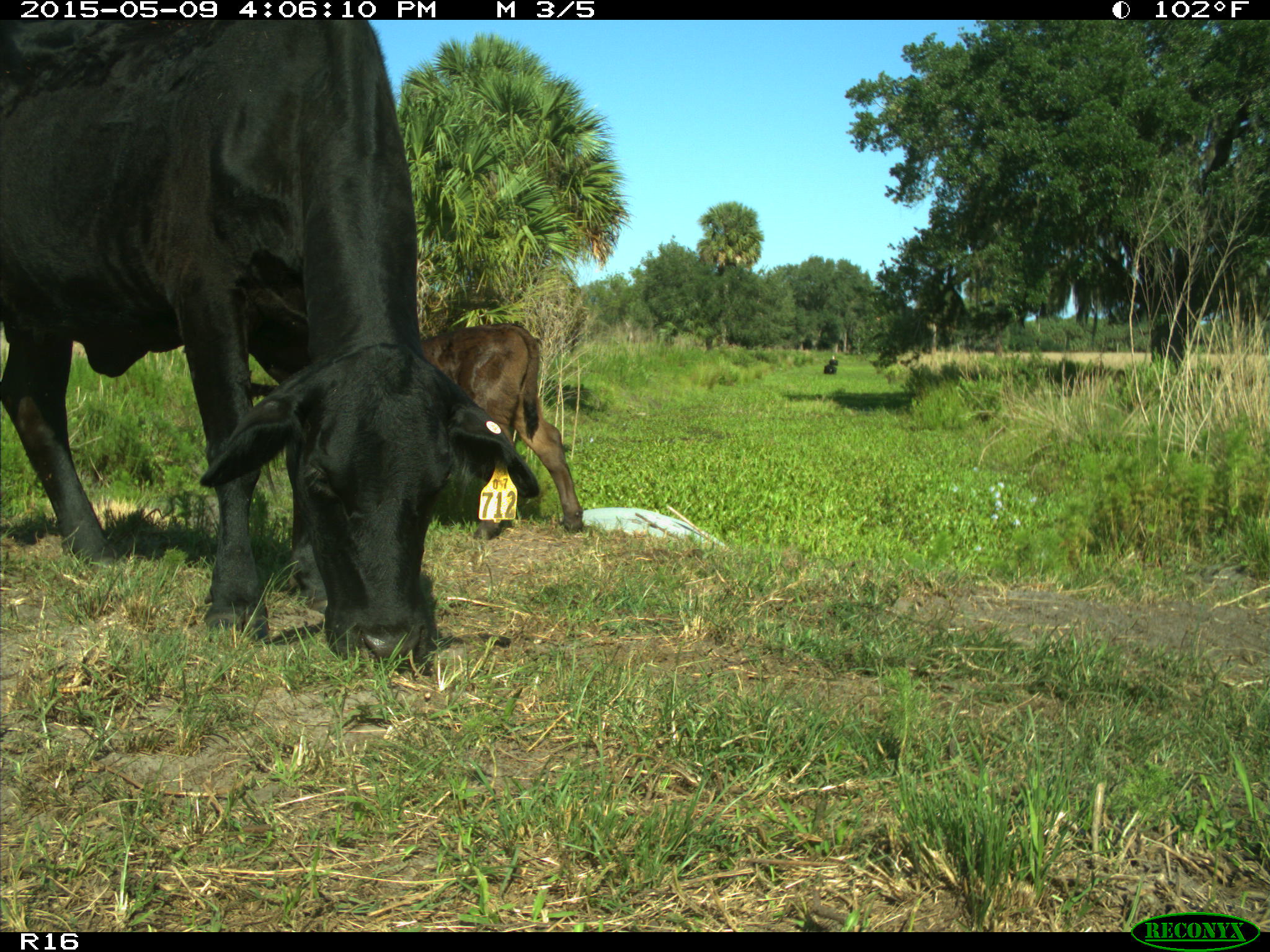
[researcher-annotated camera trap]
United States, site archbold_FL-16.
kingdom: Animalia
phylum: Chordata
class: Mammalia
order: Artiodactyla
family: Bovidae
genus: Bos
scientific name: Bos taurus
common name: domestic cow